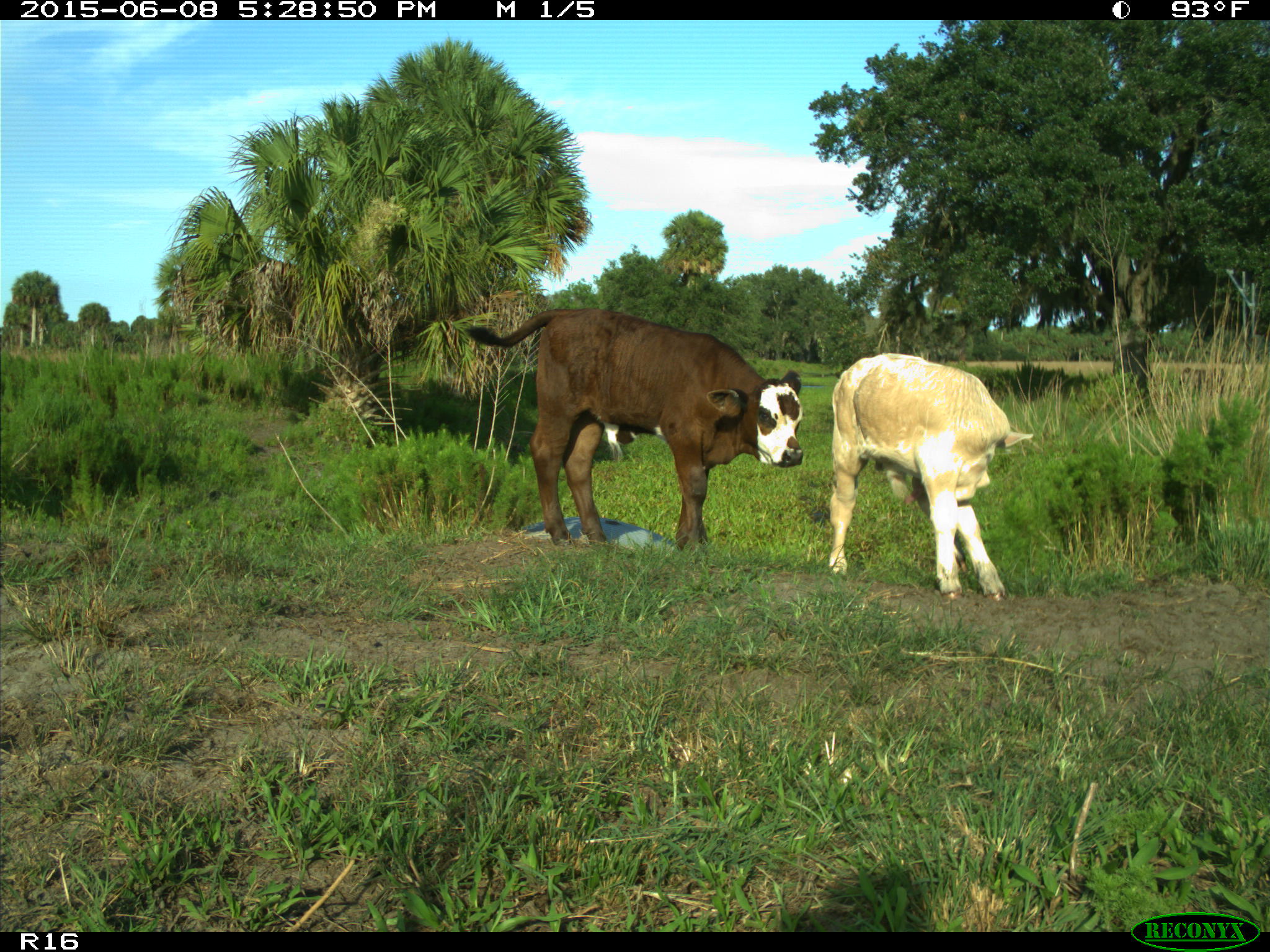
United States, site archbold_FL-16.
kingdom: Animalia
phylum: Chordata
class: Mammalia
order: Artiodactyla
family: Bovidae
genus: Bos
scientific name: Bos taurus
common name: domestic cow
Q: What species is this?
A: Bos taurus (domestic cow).